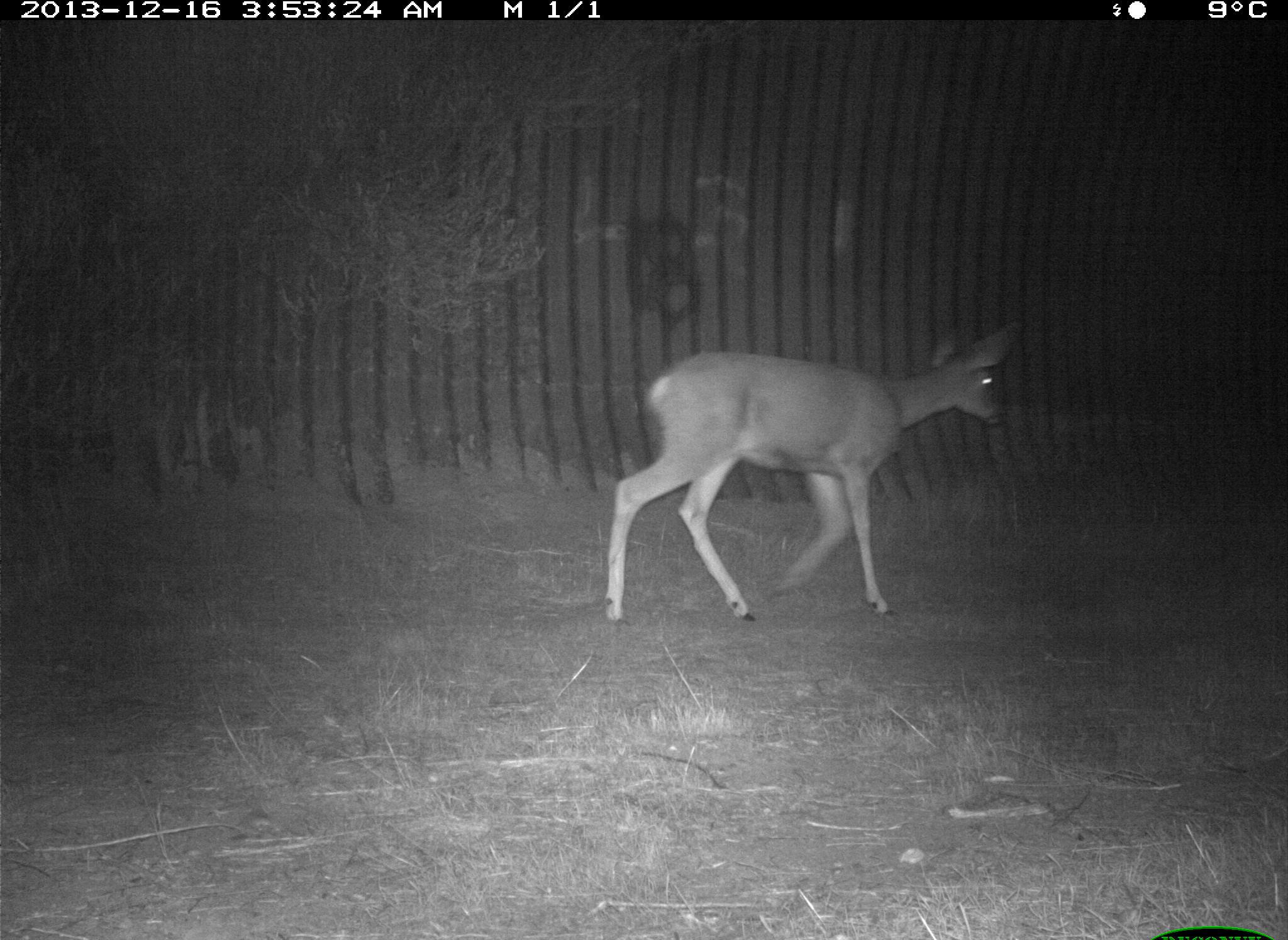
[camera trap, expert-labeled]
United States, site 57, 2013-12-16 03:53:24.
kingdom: Animalia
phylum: Chordata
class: Mammalia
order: Artiodactyla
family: Cervidae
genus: Odocoileus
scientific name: Odocoileus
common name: deer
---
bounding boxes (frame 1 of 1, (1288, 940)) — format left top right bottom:
deer: 602 317 1021 624